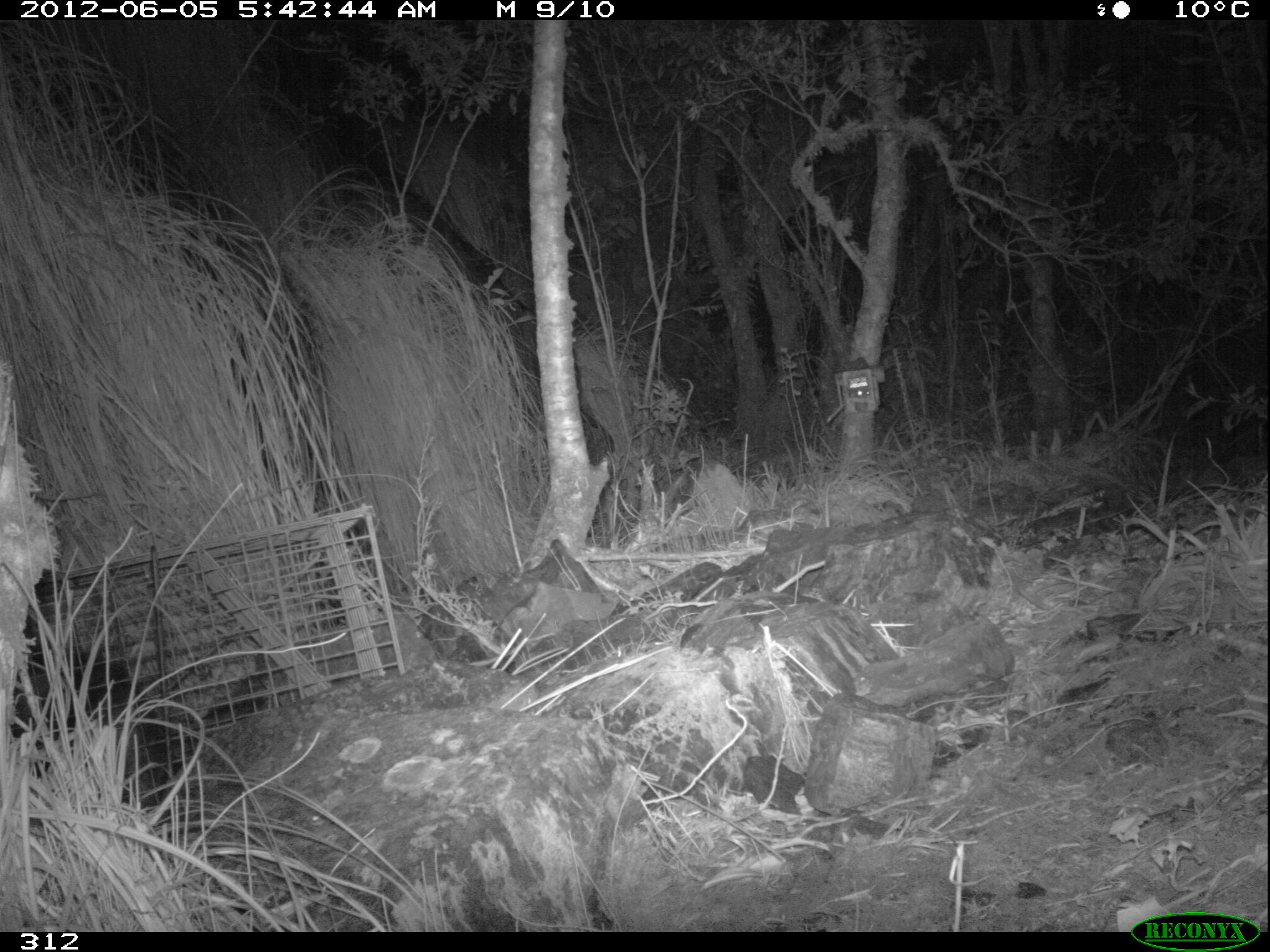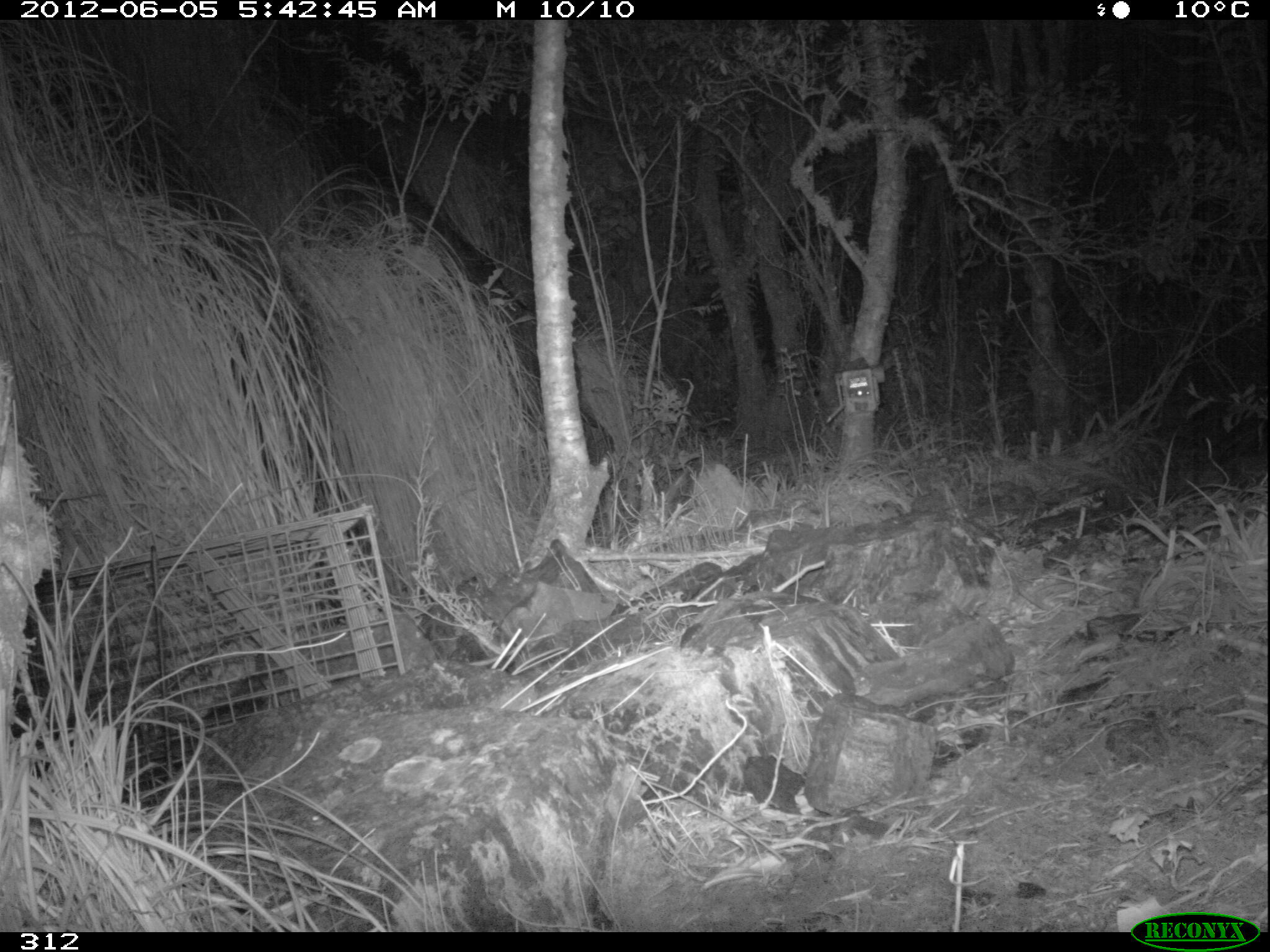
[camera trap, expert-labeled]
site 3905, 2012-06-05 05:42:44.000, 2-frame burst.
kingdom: Animalia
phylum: Chordata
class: Mammalia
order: Didelphimorphia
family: Didelphidae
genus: Didelphis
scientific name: Didelphis pernigra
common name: andean white-eared opossum